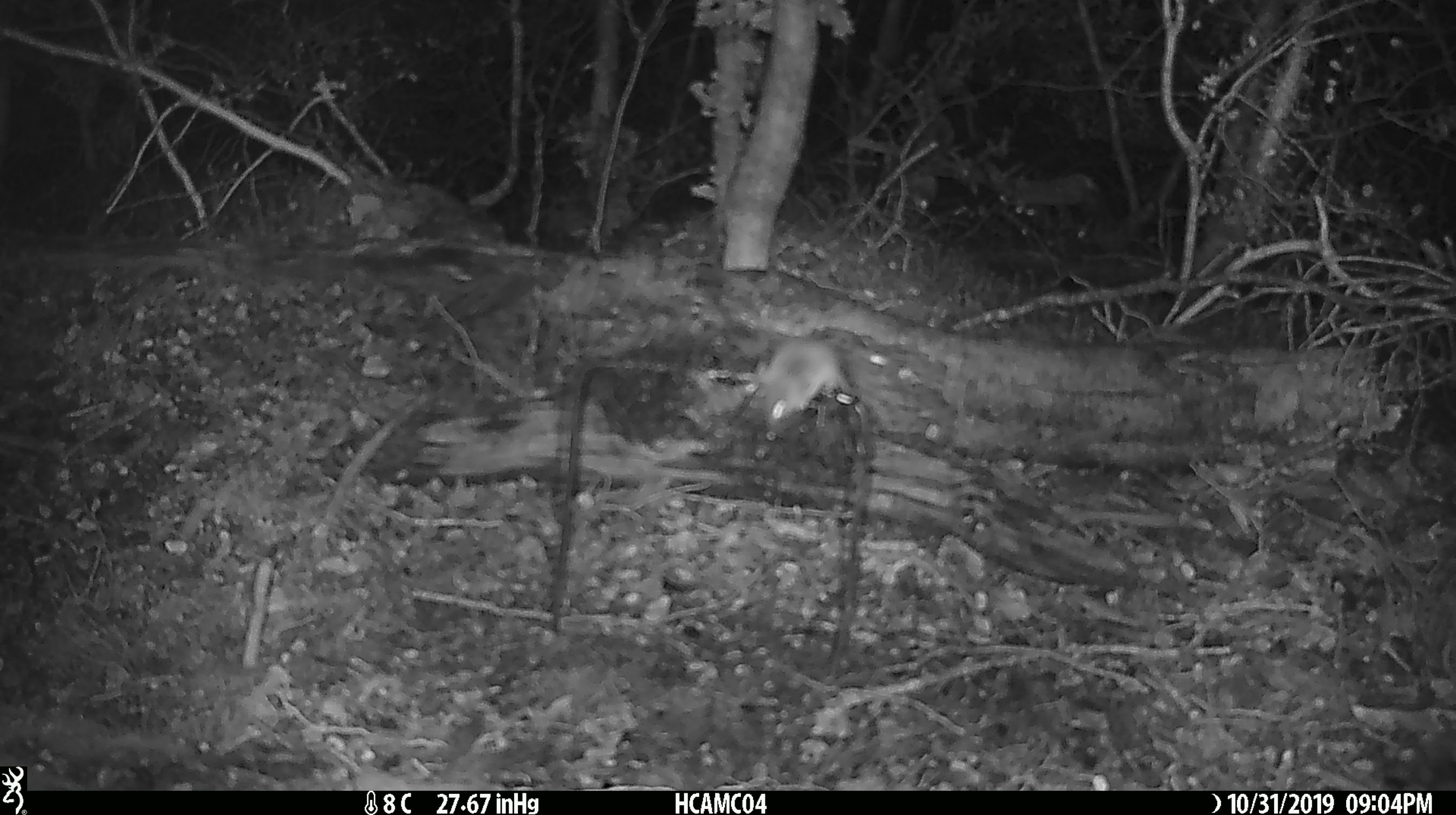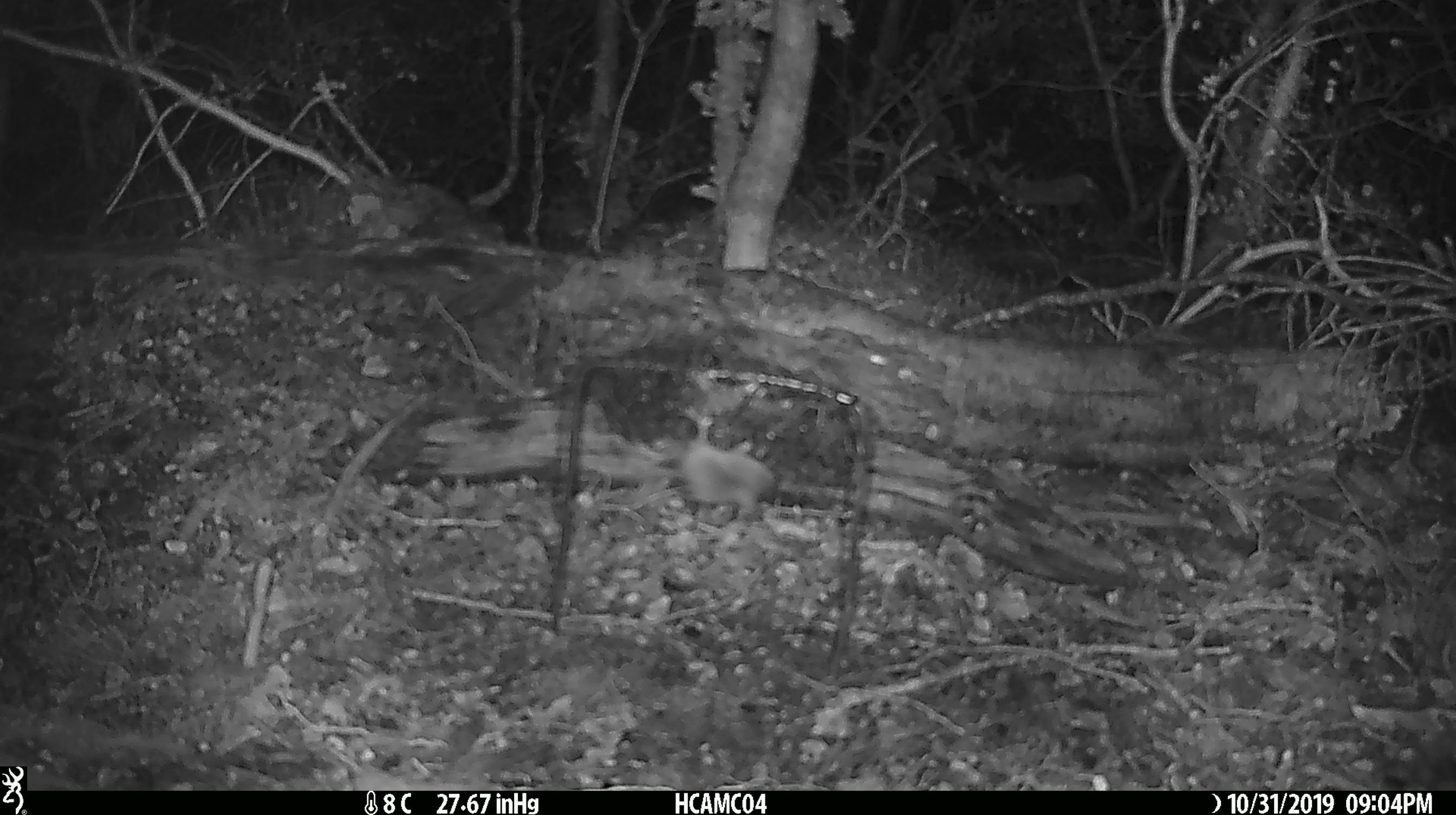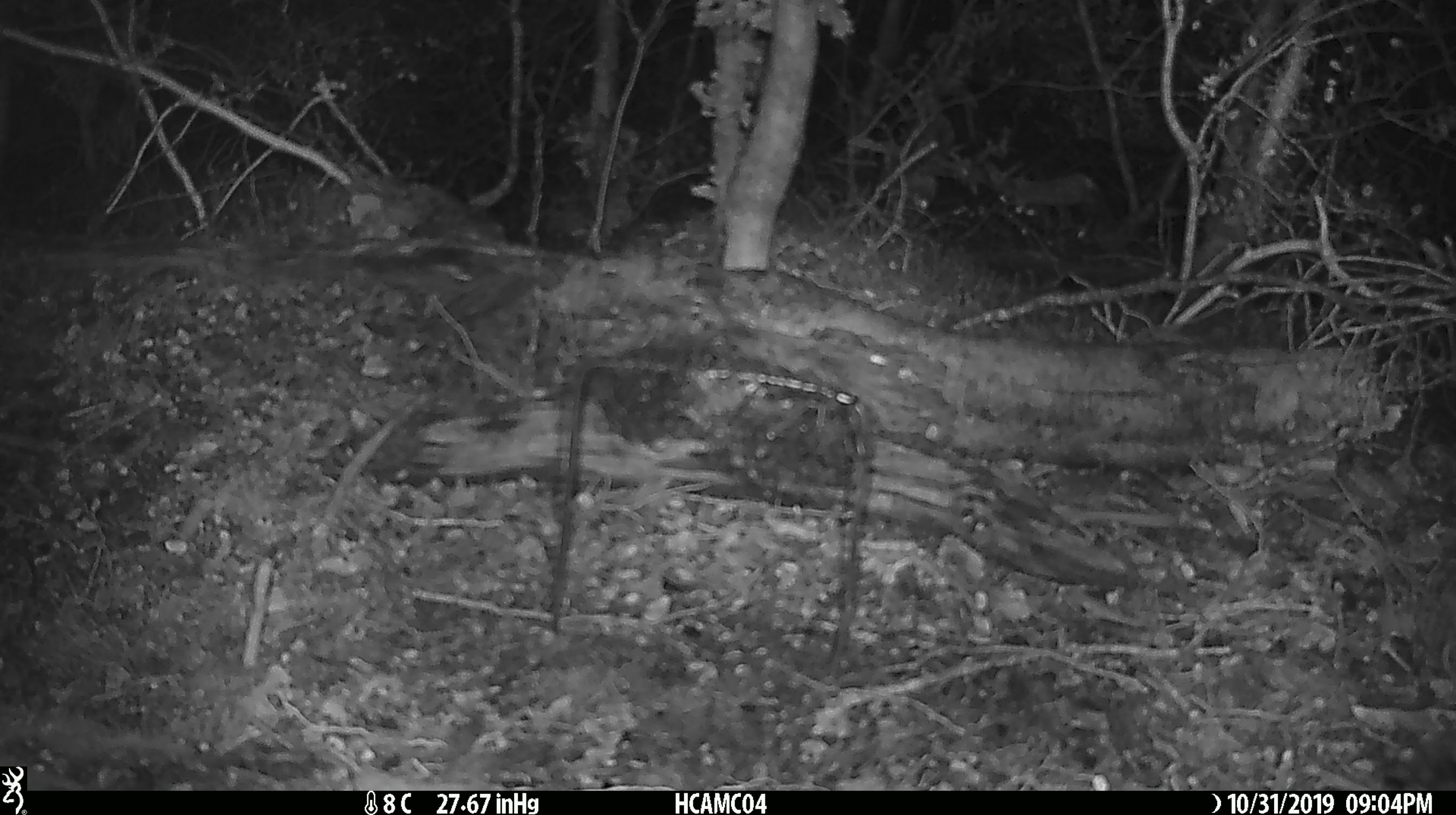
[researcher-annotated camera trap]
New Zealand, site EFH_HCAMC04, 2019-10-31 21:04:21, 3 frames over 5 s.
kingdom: Animalia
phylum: Chordata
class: Mammalia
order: Rodentia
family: Muridae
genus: Mus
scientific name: Mus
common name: mouse